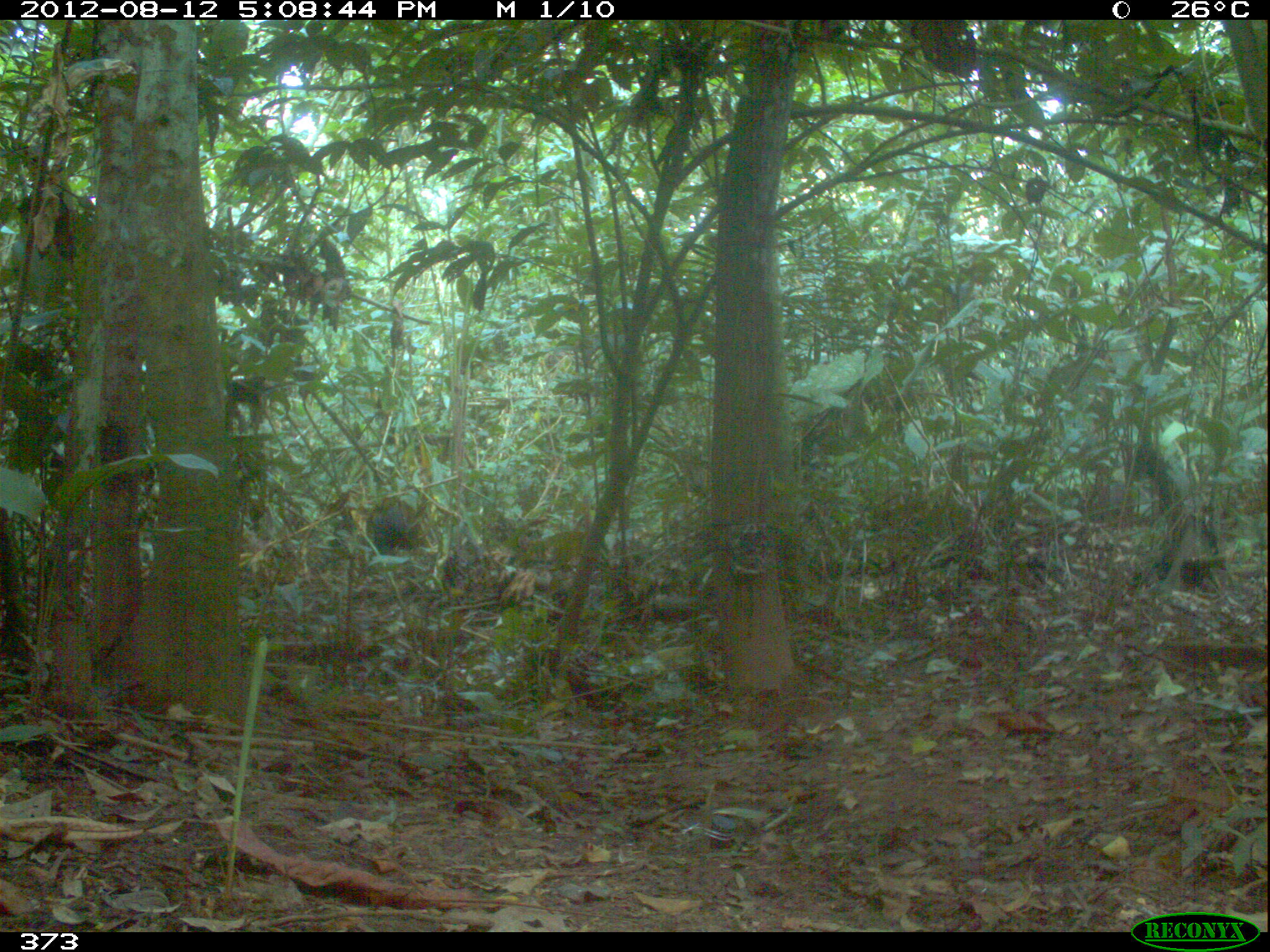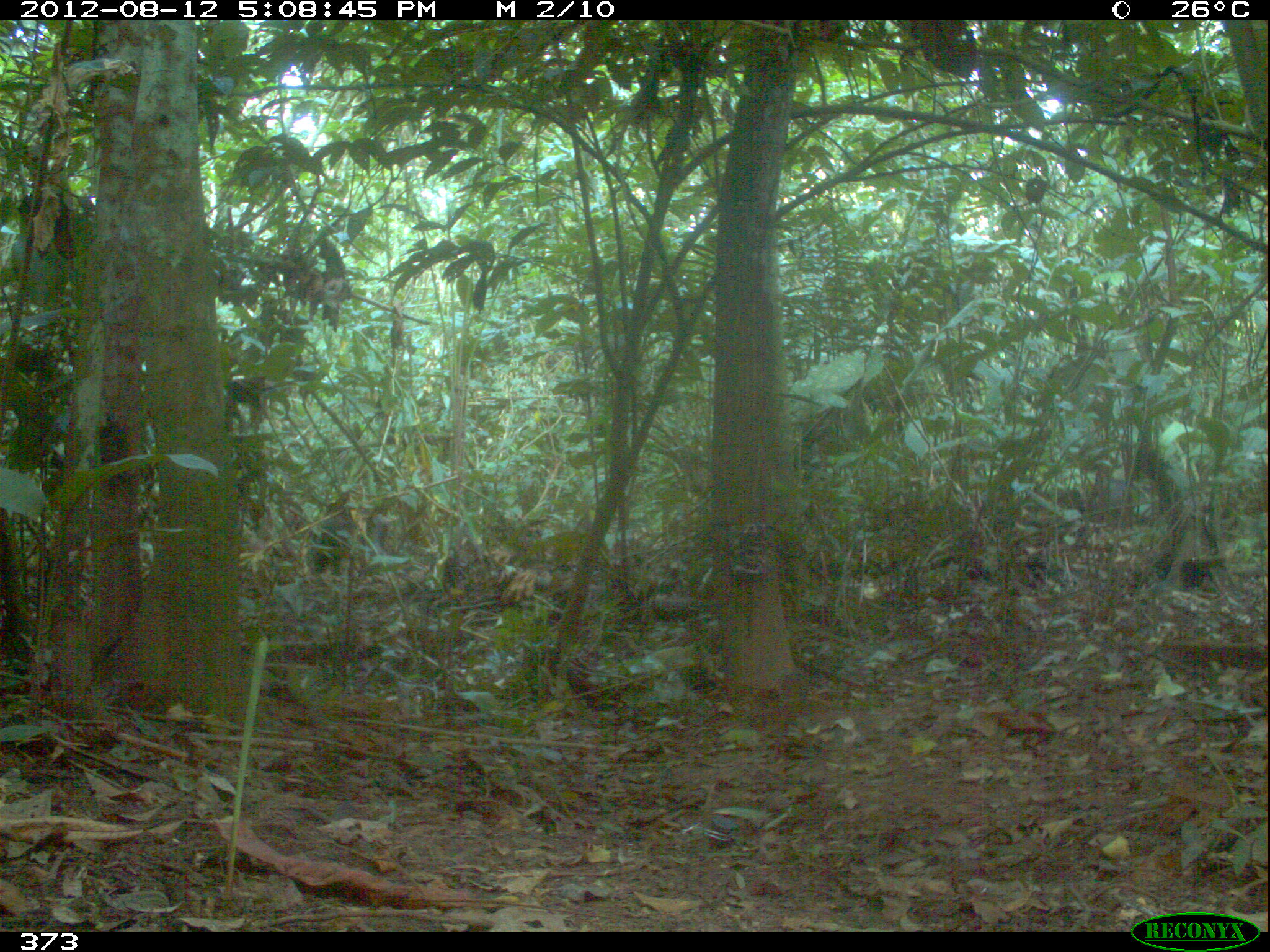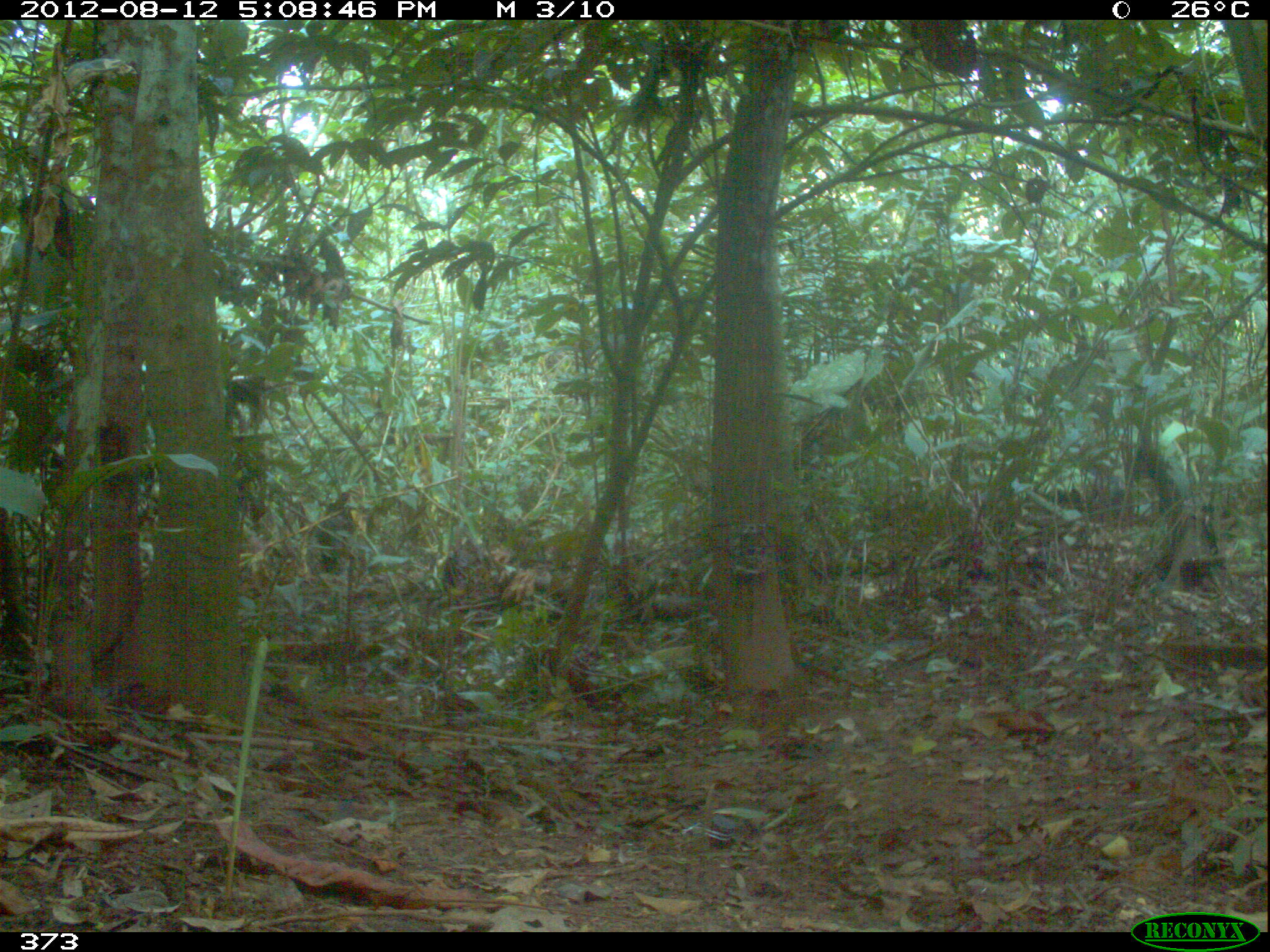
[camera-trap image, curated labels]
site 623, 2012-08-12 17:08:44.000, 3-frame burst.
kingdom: Animalia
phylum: Chordata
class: Mammalia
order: Artiodactyla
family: Tayassuidae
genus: Tayassu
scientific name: Tayassu pecari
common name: white-lipped peccary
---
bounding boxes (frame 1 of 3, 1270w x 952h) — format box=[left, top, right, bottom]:
tayassu pecari: box=[366, 495, 420, 552]